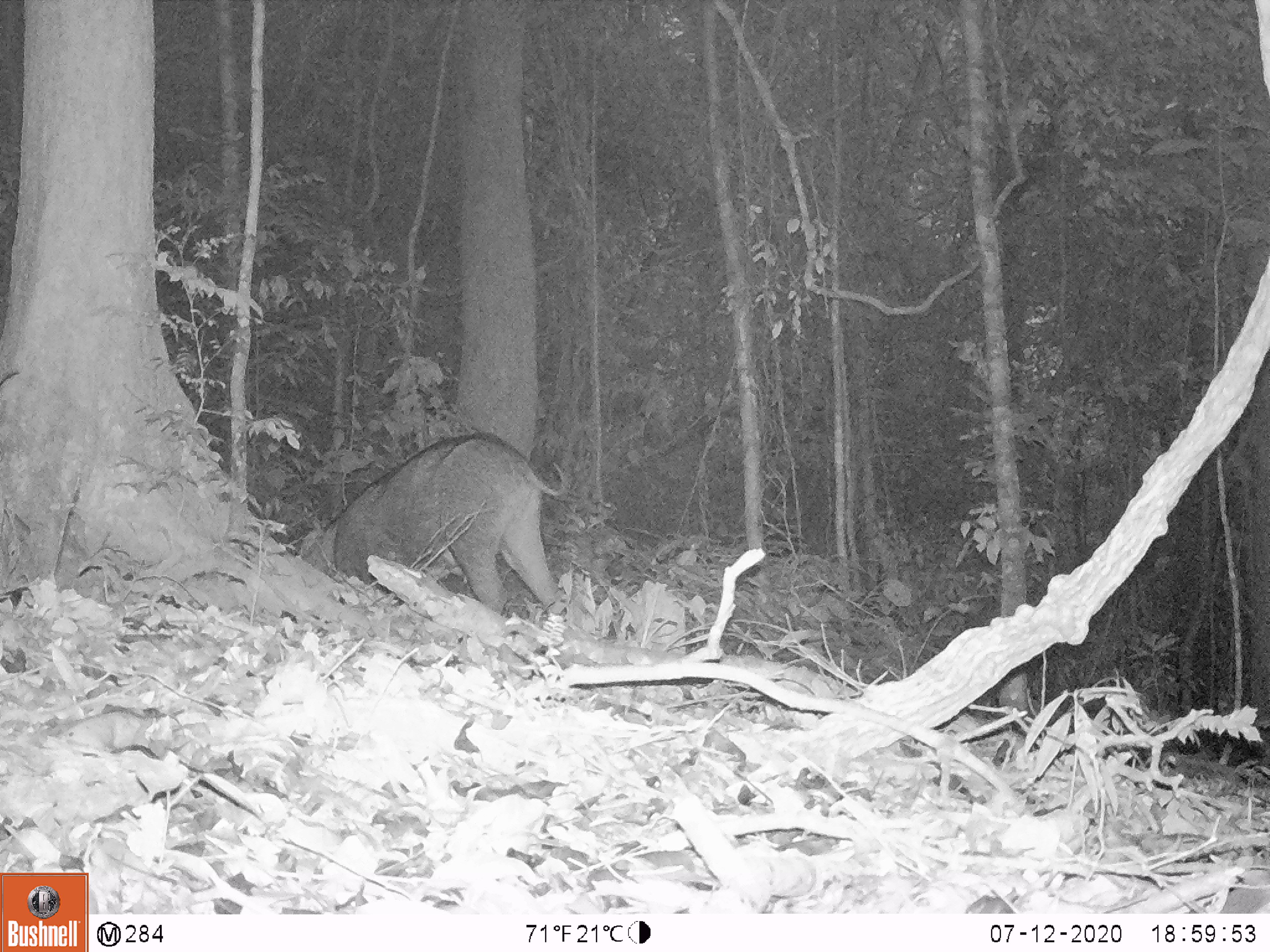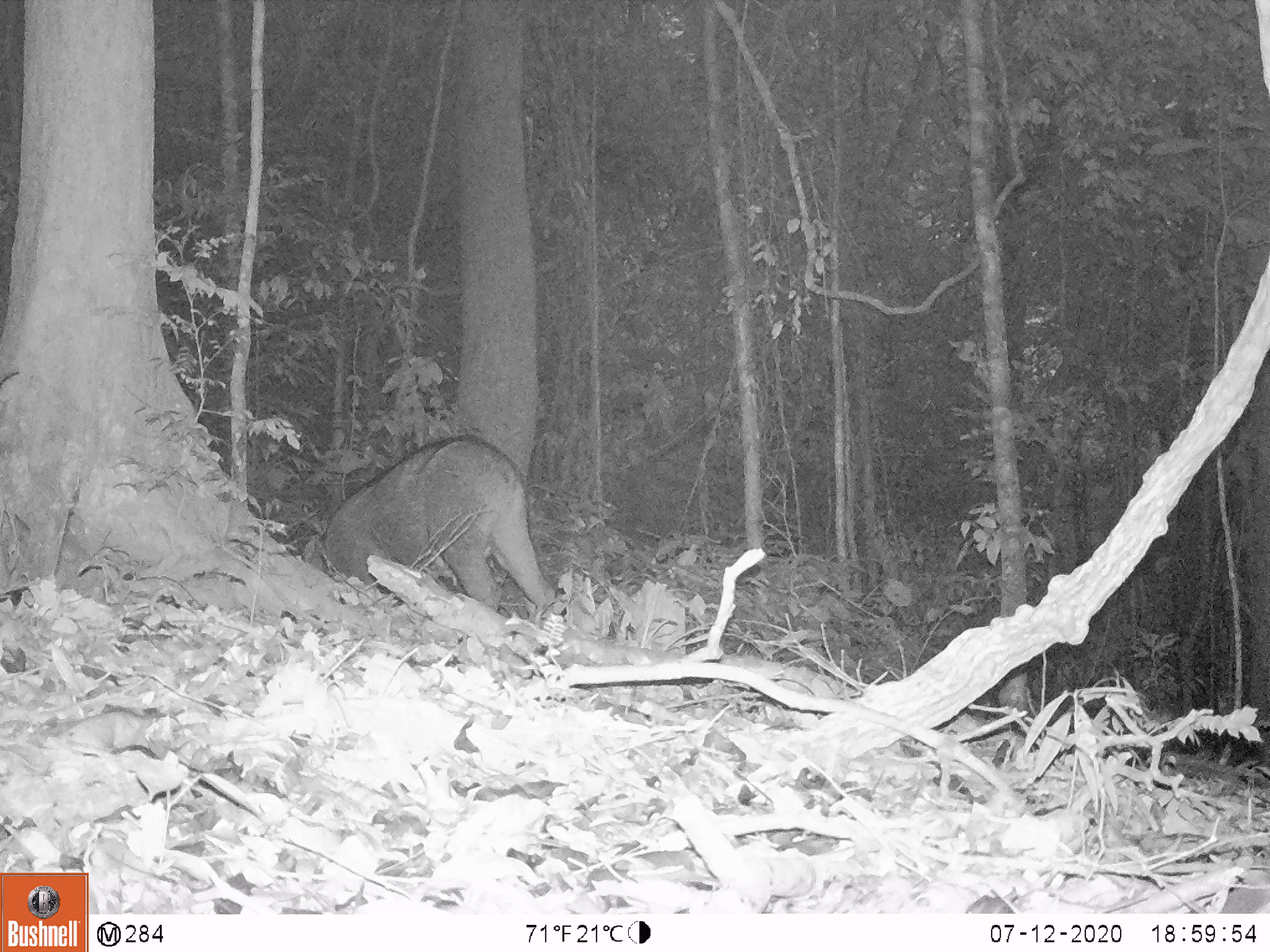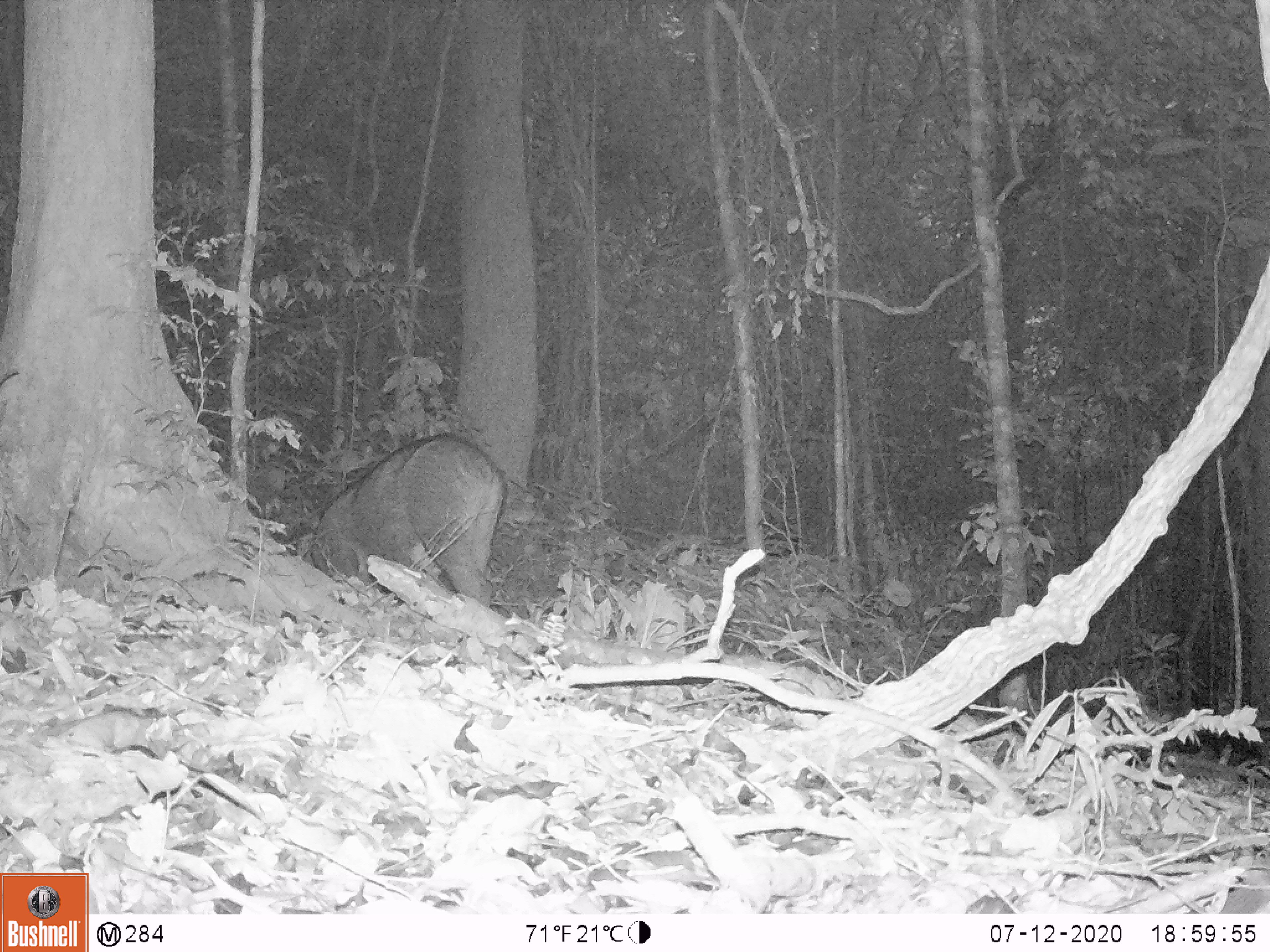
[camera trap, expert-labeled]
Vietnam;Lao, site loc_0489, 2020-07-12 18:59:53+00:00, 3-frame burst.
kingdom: Animalia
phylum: Chordata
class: Mammalia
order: Artiodactyla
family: Suidae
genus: Sus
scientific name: Sus scrofa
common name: eurasian wild pig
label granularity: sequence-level